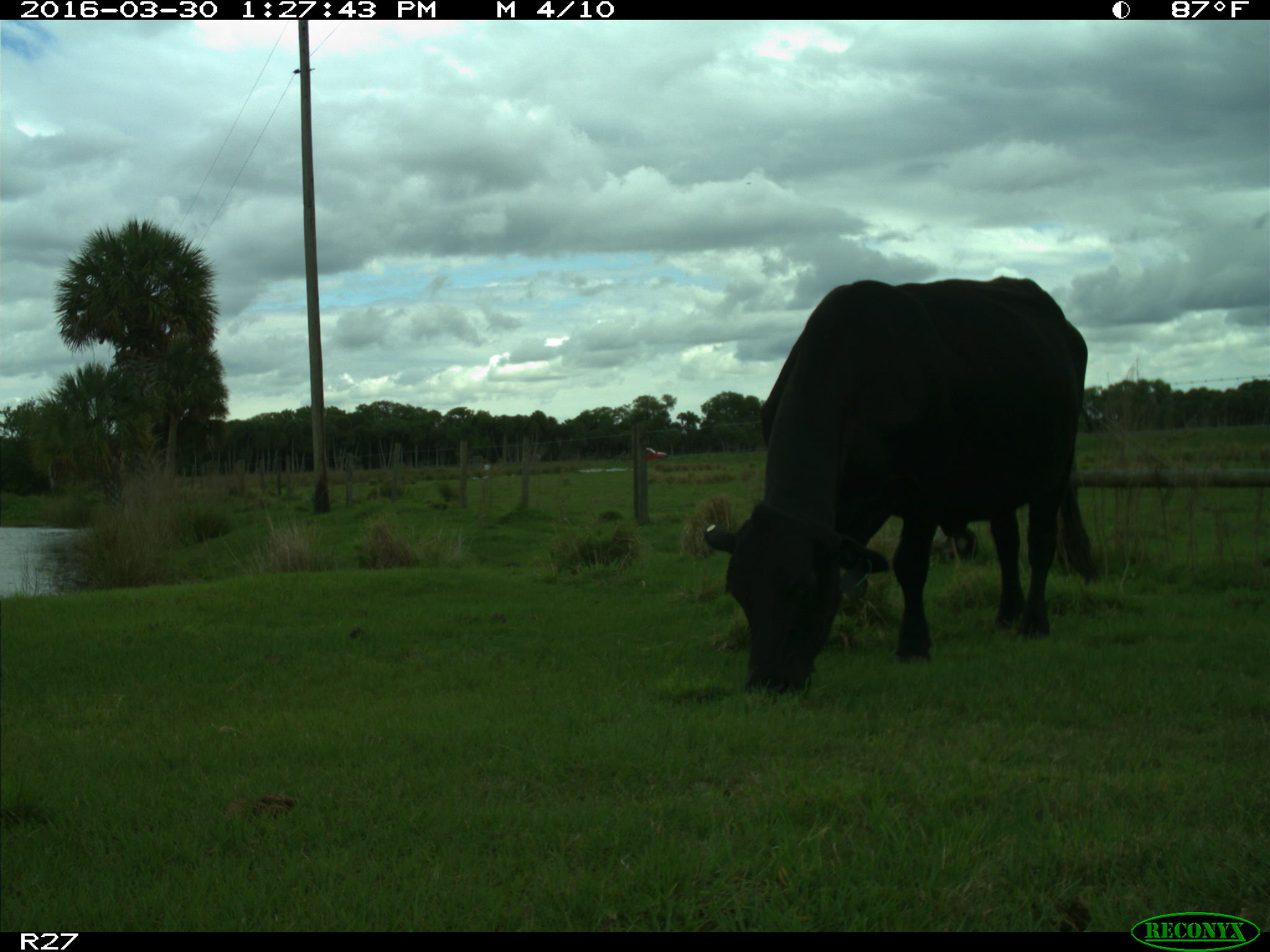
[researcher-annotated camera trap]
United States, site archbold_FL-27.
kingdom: Animalia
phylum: Chordata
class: Mammalia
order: Artiodactyla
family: Bovidae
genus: Bos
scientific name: Bos taurus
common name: domestic cow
Bos taurus (domestic cow).